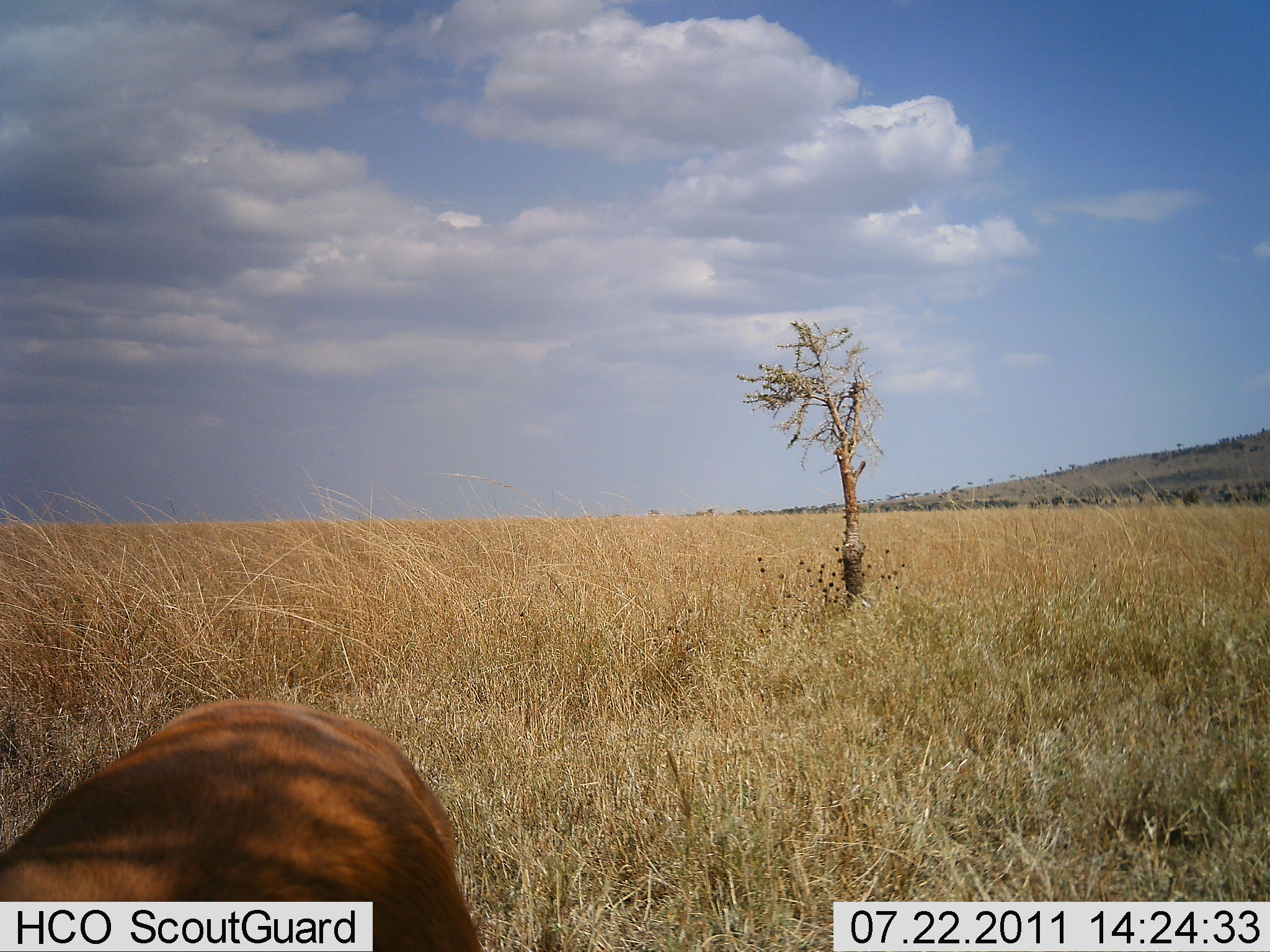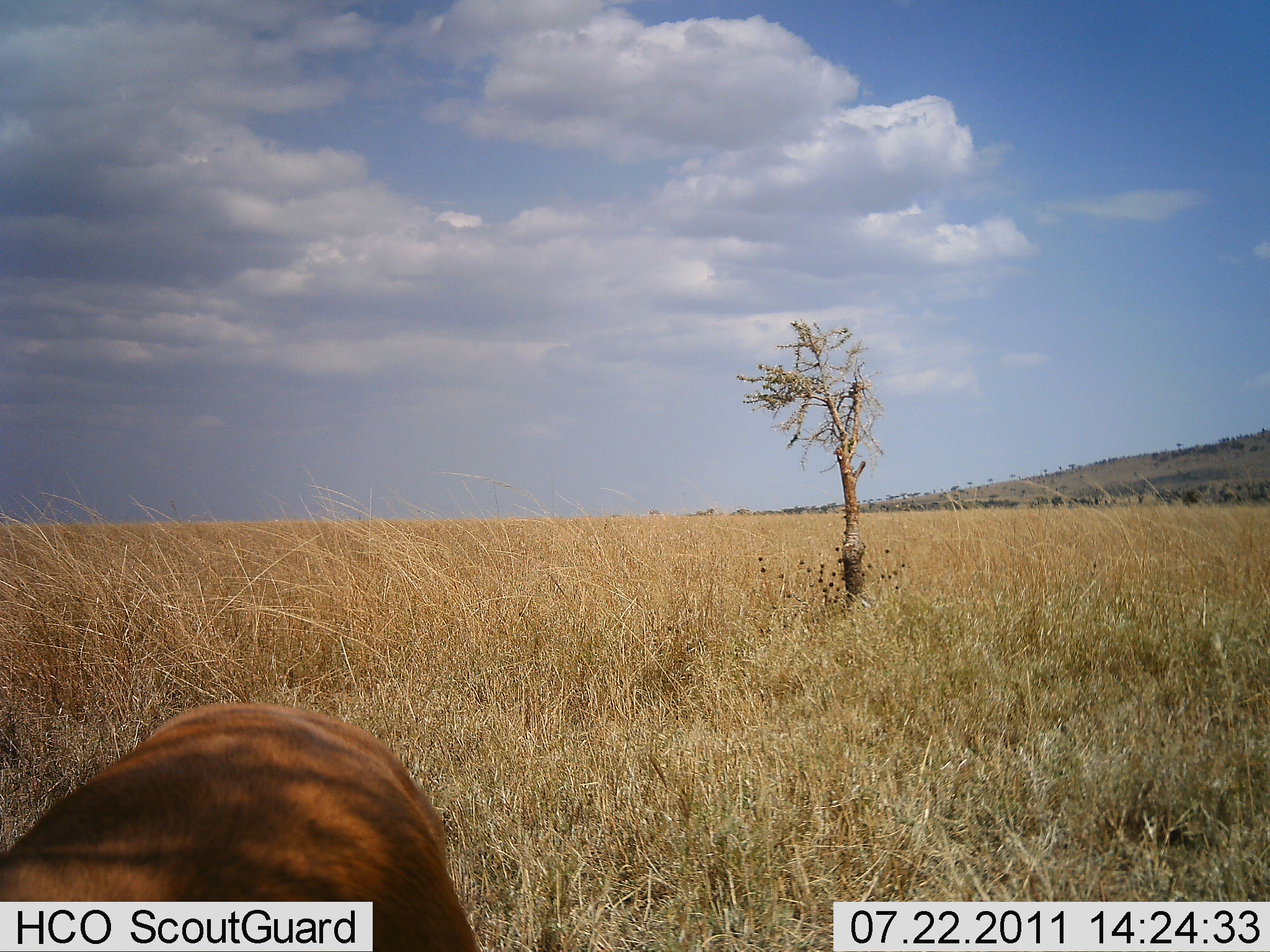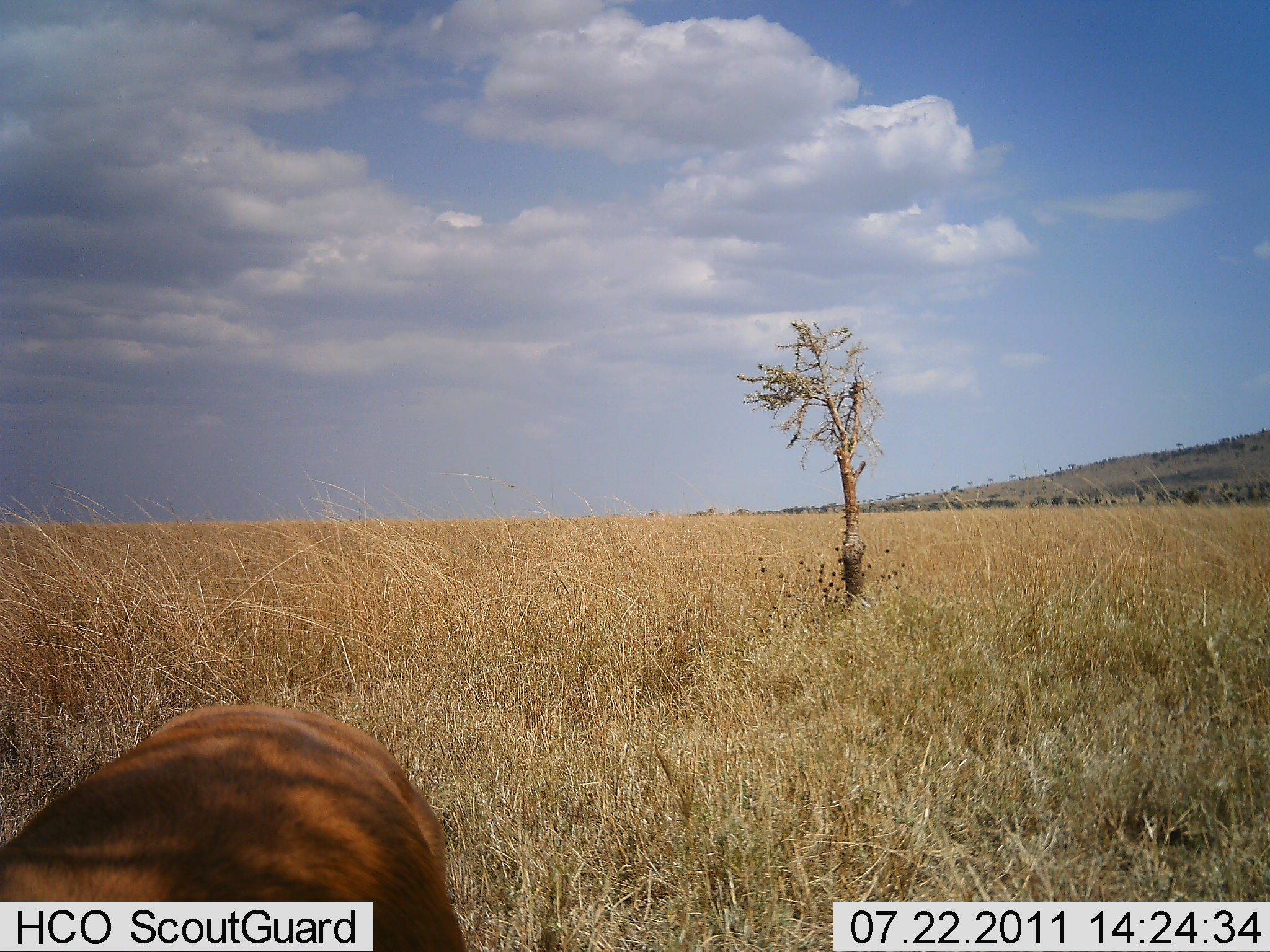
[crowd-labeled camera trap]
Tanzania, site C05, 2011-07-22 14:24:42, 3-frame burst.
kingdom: Animalia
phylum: Chordata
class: Mammalia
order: Artiodactyla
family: Bovidae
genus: Eudorcas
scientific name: Eudorcas thomsonii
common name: thomson's gazelle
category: gazellethomsons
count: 1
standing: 100%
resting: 0%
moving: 0%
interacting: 0%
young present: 0%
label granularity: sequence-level